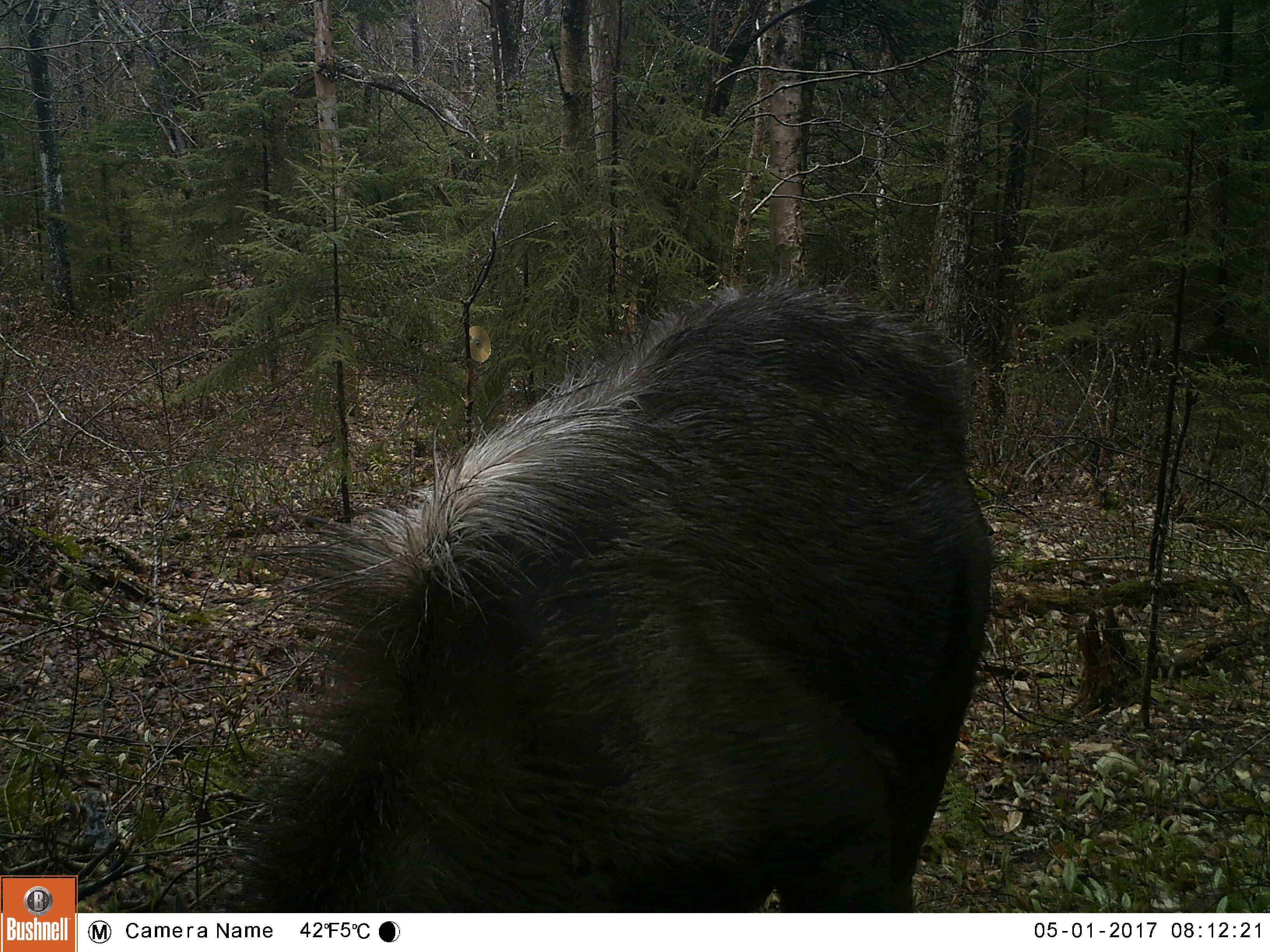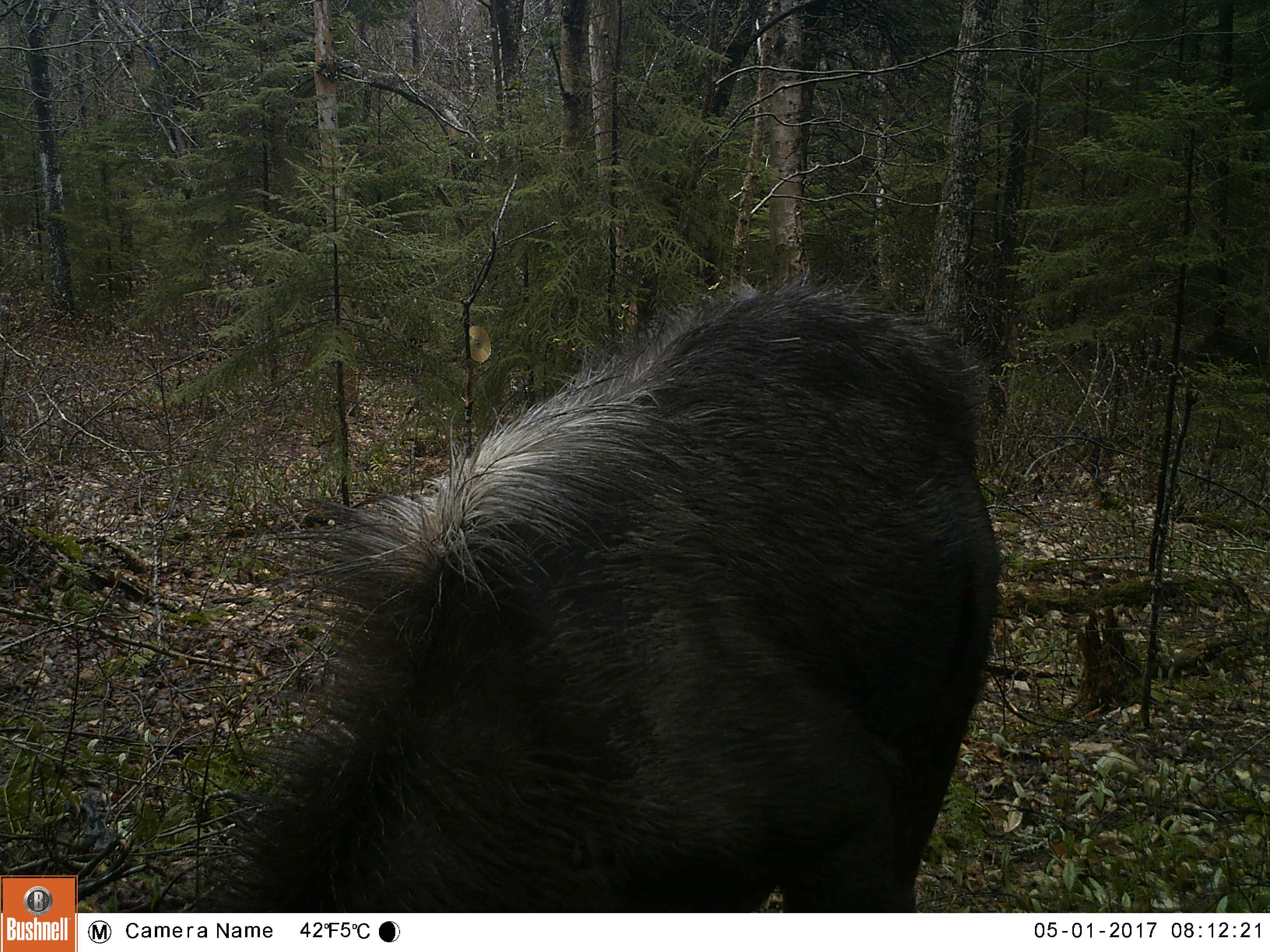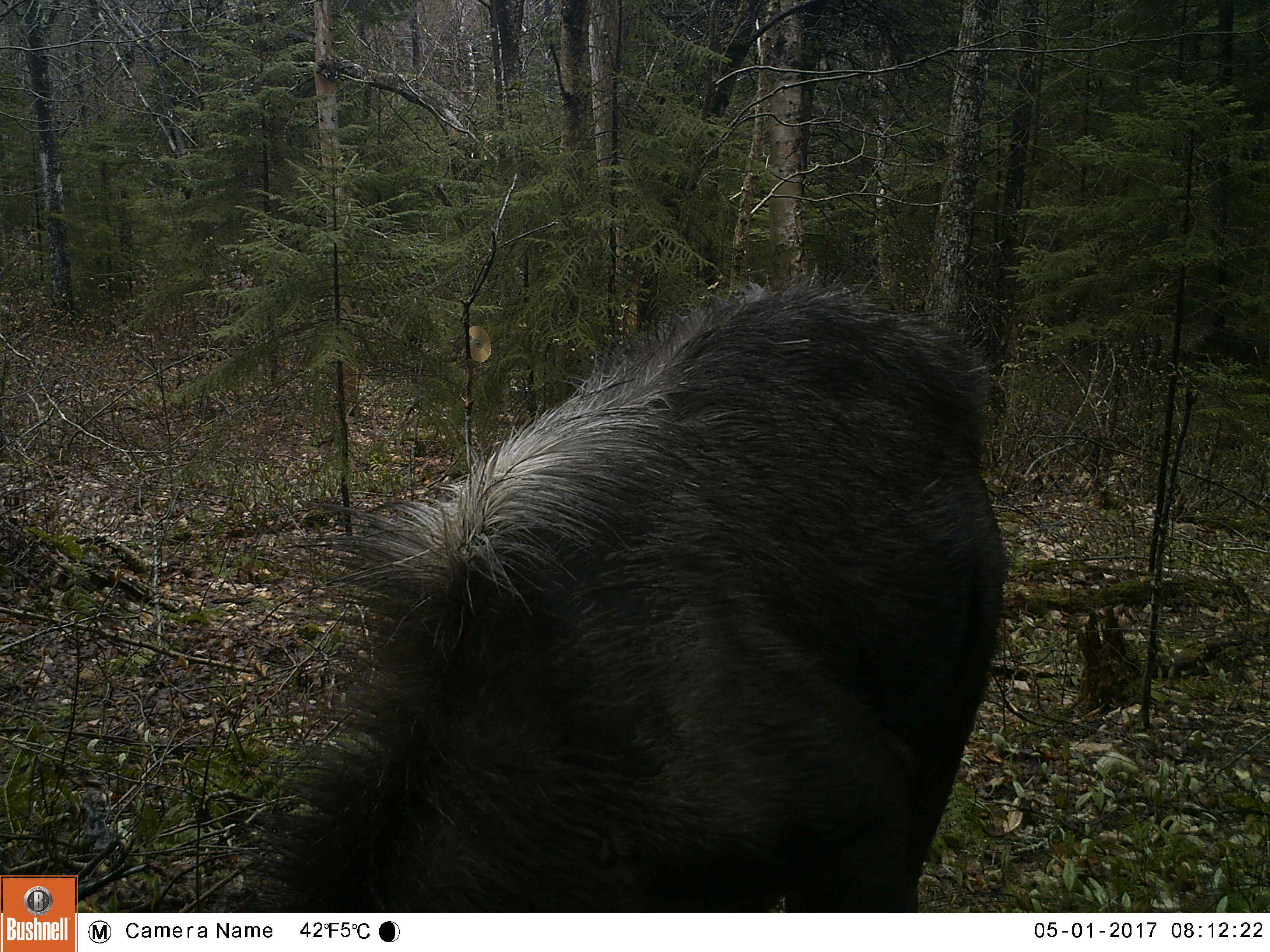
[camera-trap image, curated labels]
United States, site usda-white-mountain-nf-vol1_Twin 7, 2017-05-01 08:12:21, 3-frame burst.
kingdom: Animalia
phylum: Chordata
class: Mammalia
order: Artiodactyla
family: Cervidae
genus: Alces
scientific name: Alces alces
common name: moose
Moose (Alces alces).